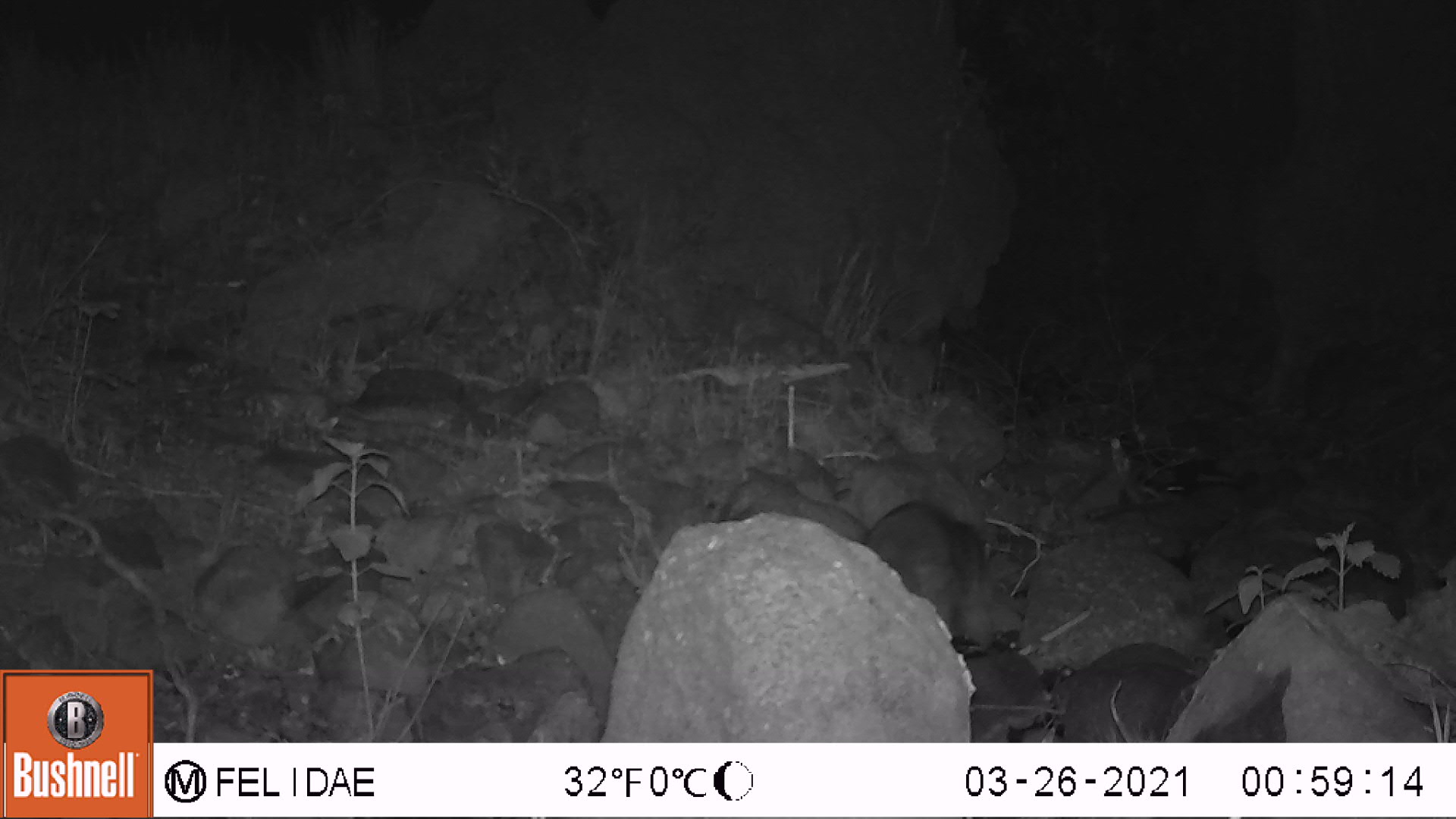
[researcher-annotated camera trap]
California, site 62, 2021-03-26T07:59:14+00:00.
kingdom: Animalia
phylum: Chordata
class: Mammalia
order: Carnivora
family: Procyonidae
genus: Procyon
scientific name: Procyon lotor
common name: raccoon